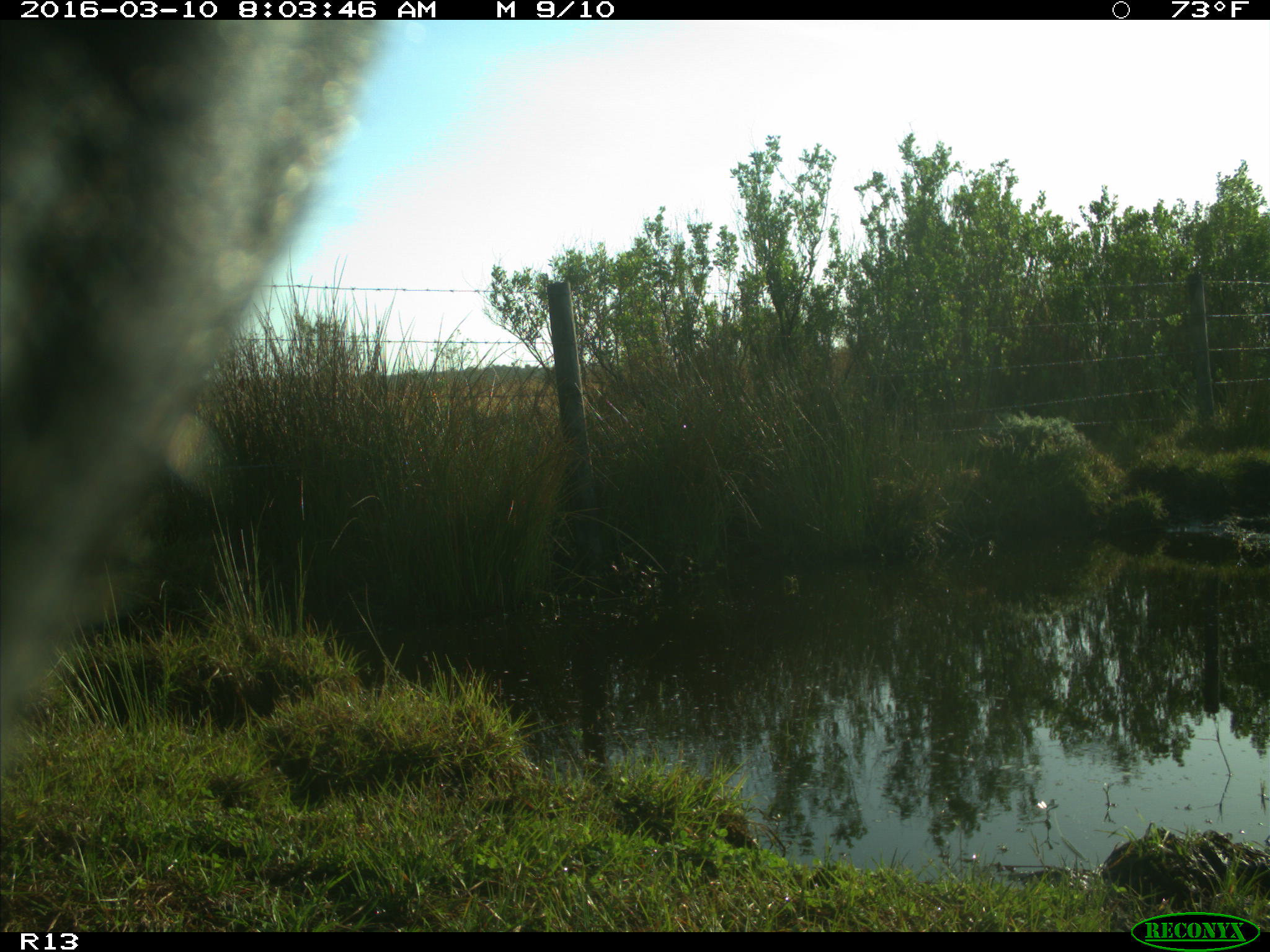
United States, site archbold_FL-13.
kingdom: Animalia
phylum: Chordata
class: Mammalia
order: Artiodactyla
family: Bovidae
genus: Bos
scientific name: Bos taurus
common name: domestic cow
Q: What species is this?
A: Bos taurus (domestic cow).